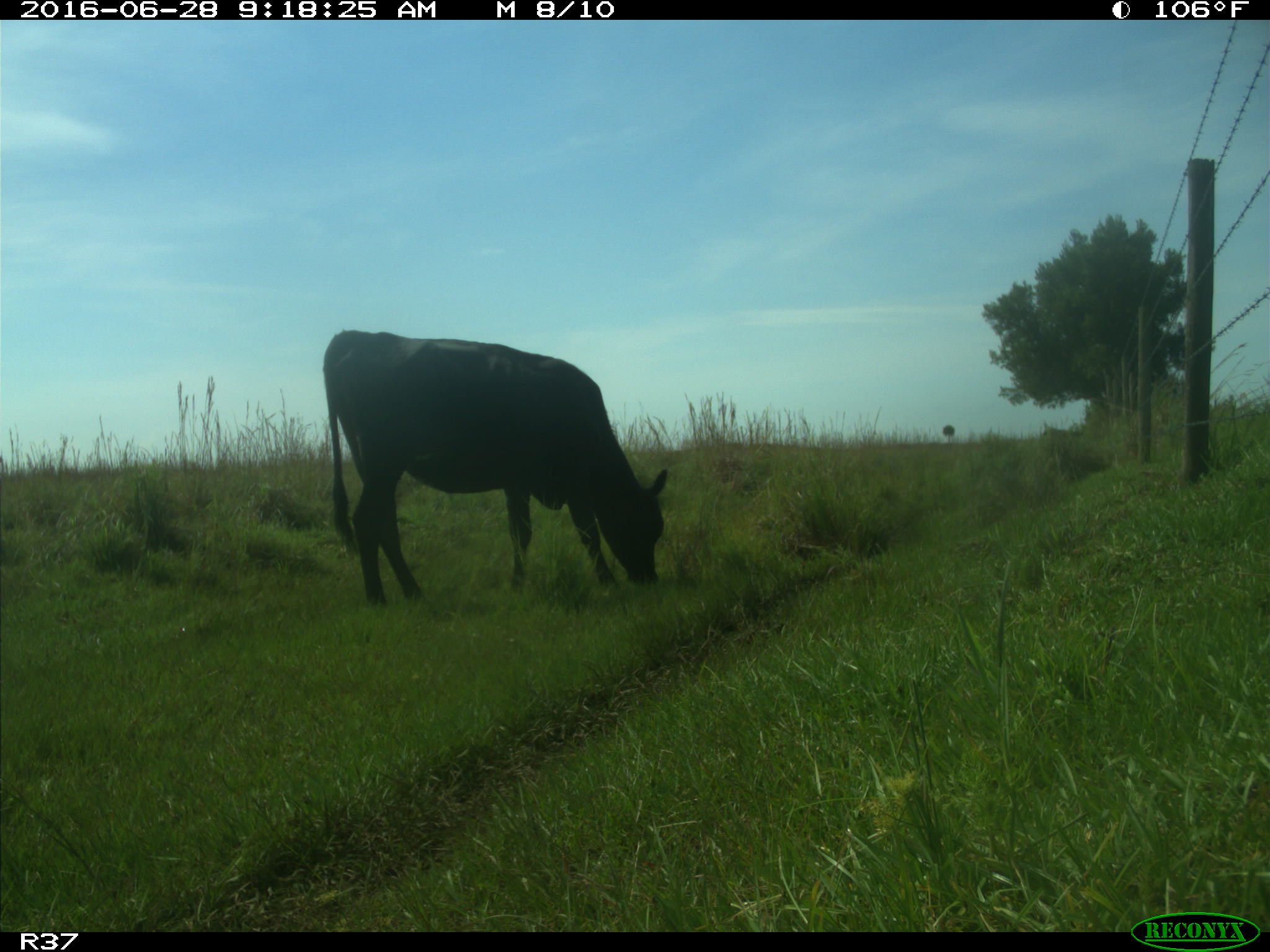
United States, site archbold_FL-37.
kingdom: Animalia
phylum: Chordata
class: Mammalia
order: Artiodactyla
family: Bovidae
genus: Bos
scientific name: Bos taurus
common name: domestic cow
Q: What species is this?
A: Bos taurus (domestic cow).